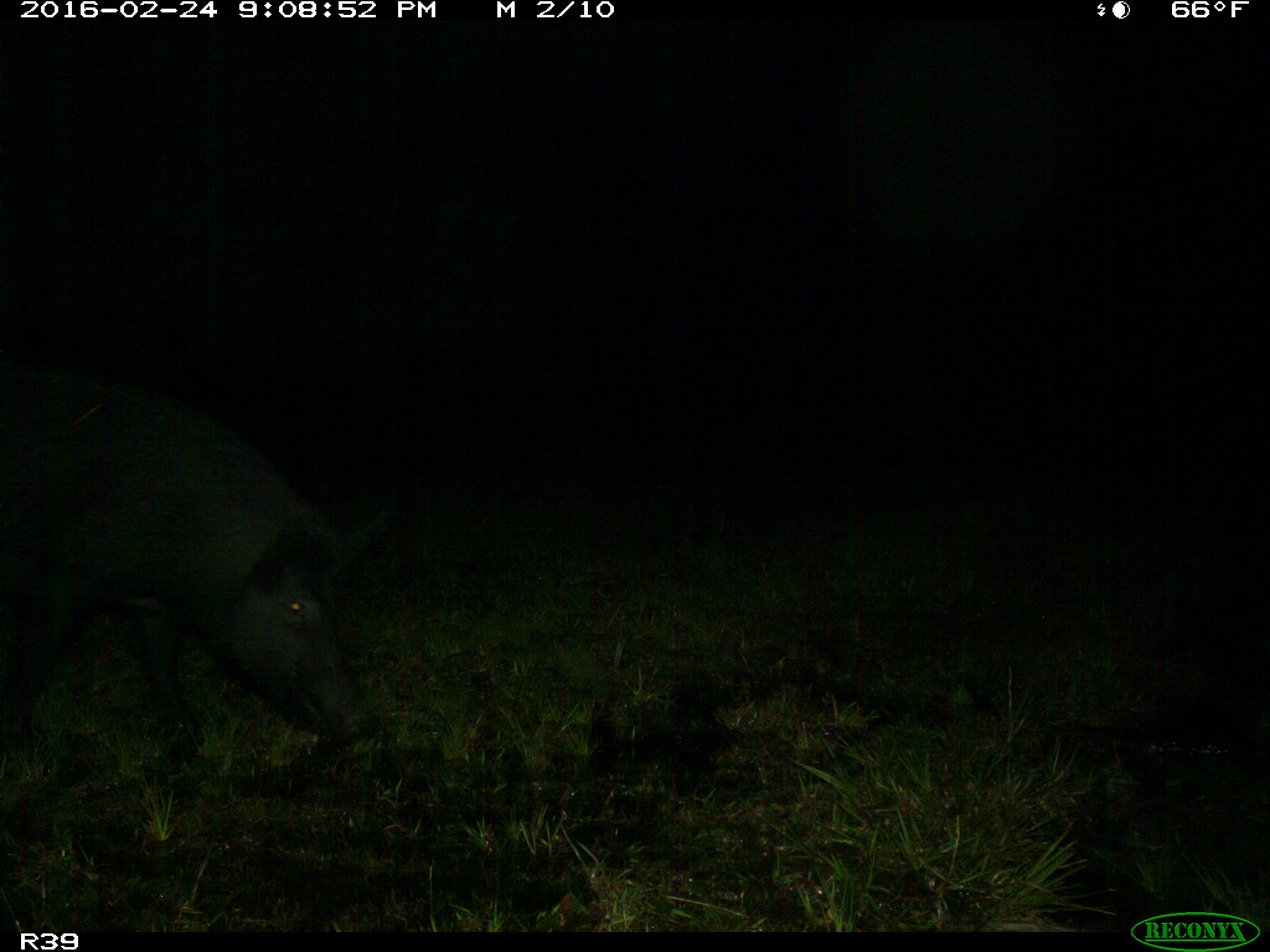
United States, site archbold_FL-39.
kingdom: Animalia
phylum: Chordata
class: Mammalia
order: Artiodactyla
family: Suidae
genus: Sus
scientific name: Sus scrofa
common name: wild boar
Sus scrofa (wild boar).